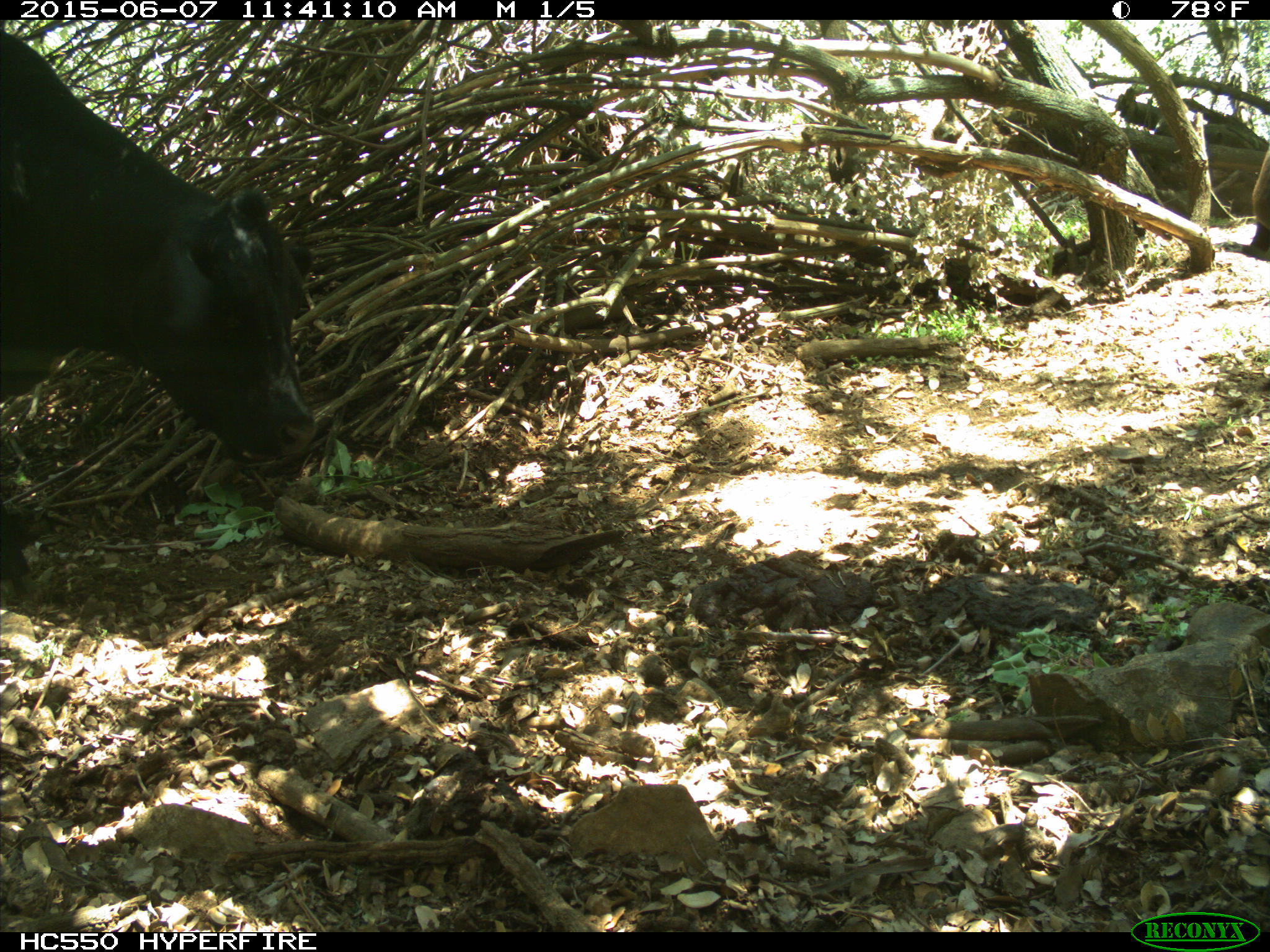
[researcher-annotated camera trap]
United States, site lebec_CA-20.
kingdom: Animalia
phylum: Chordata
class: Mammalia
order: Artiodactyla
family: Bovidae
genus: Bos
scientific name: Bos taurus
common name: domestic cow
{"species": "Bos taurus (domestic cow)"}